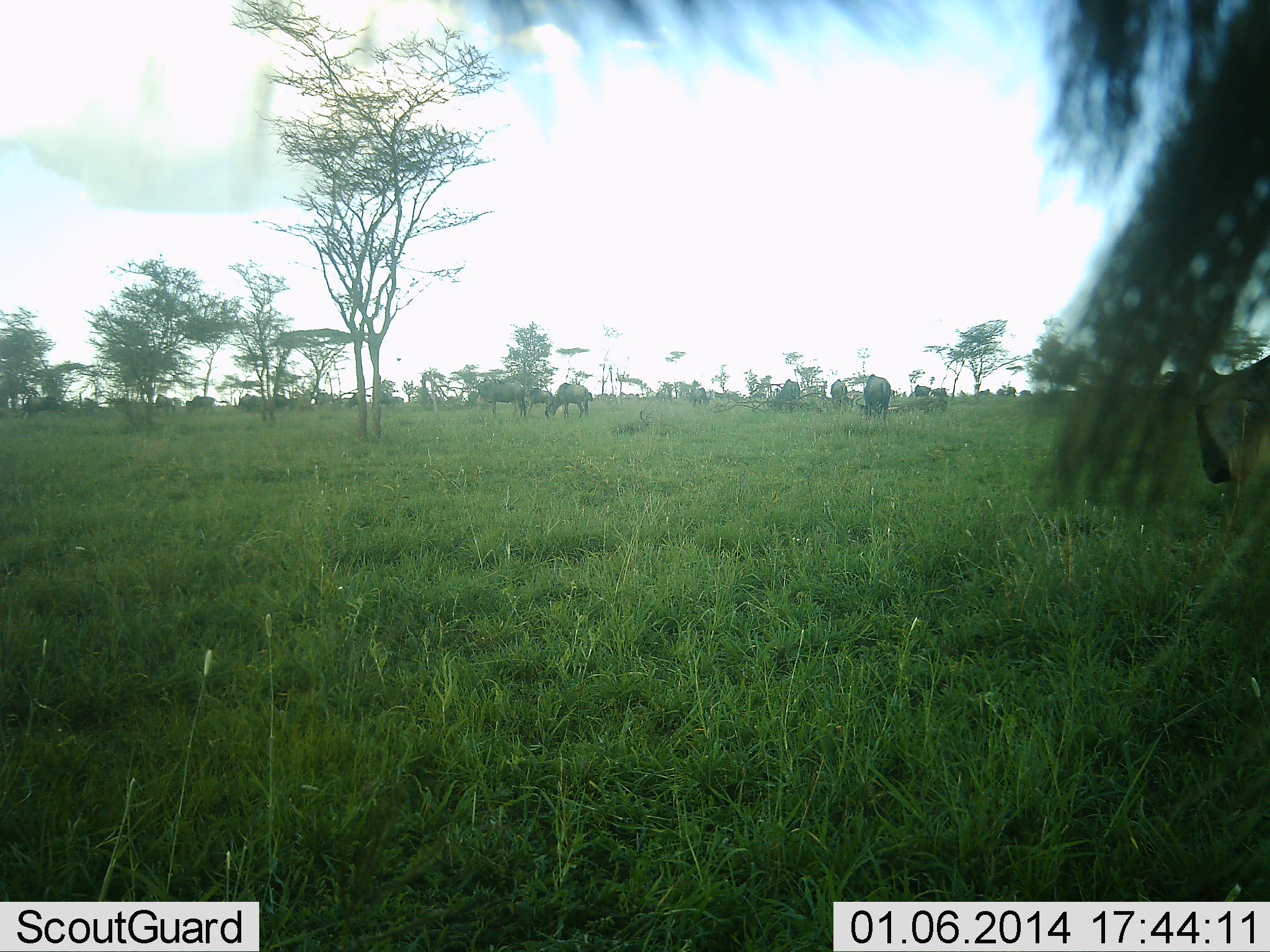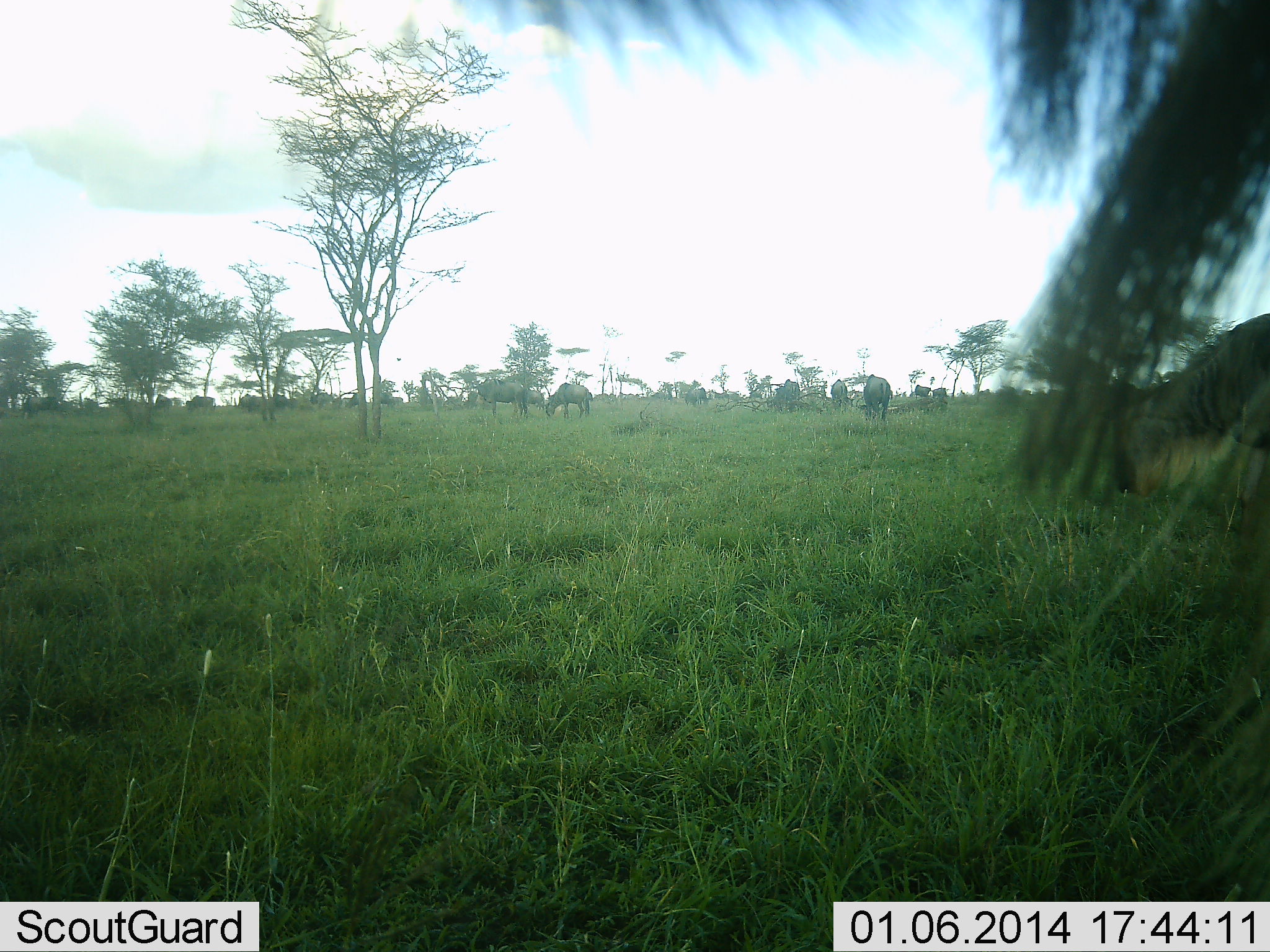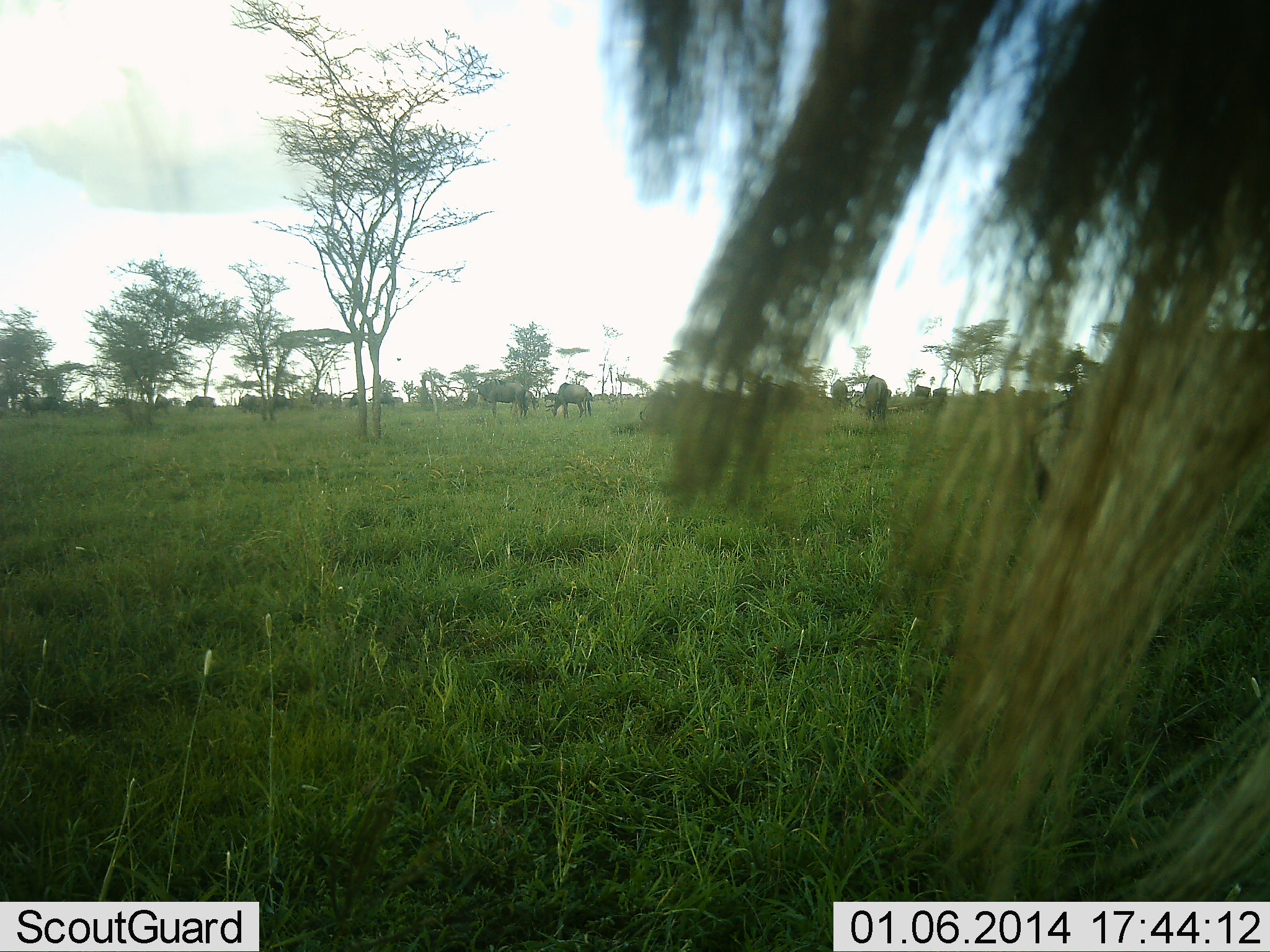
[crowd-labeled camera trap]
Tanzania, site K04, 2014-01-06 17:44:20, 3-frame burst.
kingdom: Animalia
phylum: Chordata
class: Mammalia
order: Artiodactyla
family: Bovidae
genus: Connochaetes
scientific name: Connochaetes taurinus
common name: blue wildebeest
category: wildebeest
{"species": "wildebeest (blue wildebeest) (Connochaetes taurinus)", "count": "11-50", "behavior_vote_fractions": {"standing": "40%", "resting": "0%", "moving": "40%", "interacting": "0%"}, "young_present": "0%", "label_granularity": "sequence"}